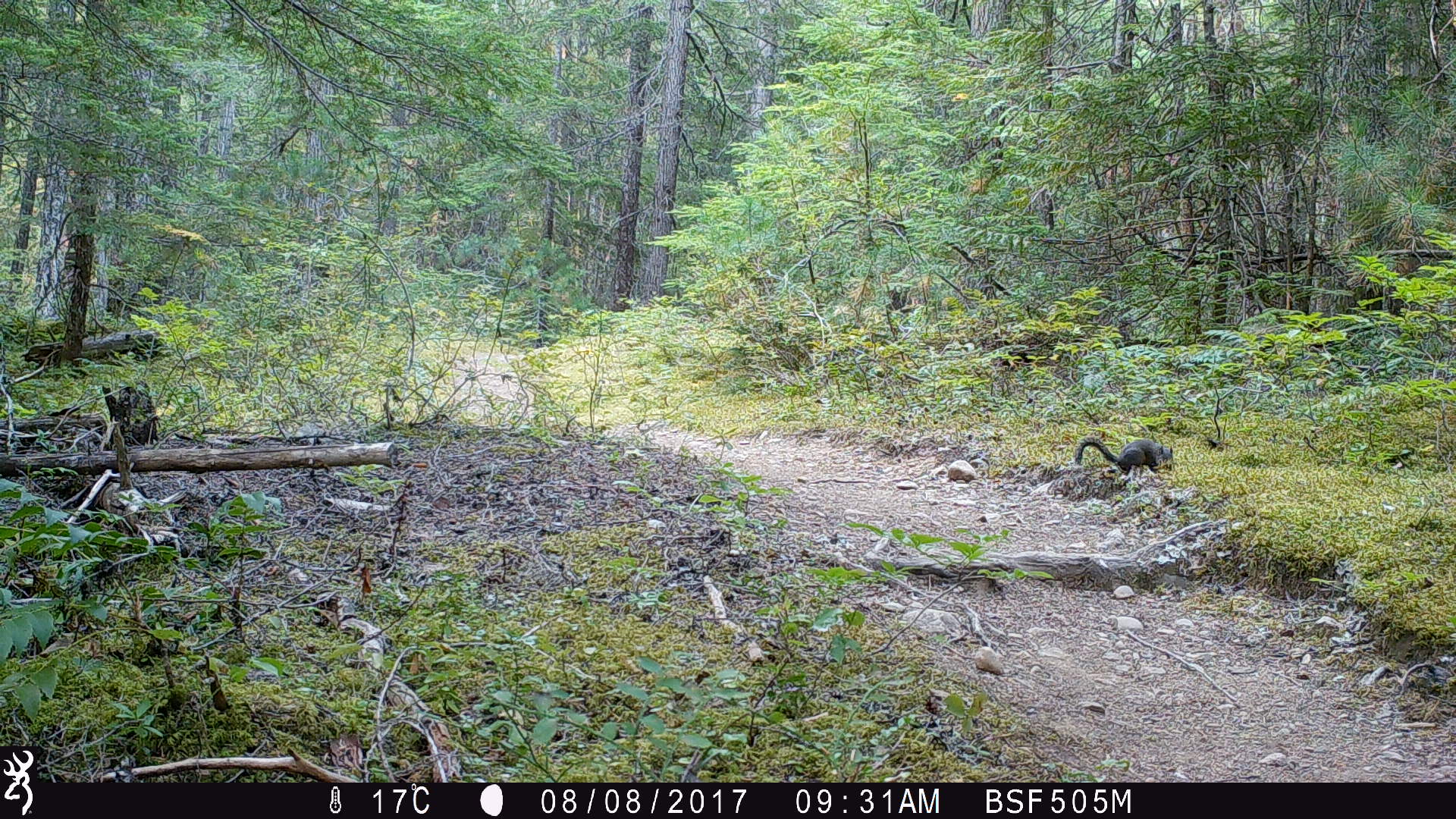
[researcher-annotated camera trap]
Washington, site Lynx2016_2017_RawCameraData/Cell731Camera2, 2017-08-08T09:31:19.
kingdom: Animalia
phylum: Chordata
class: Mammalia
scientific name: Mammalia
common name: small mammal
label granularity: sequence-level